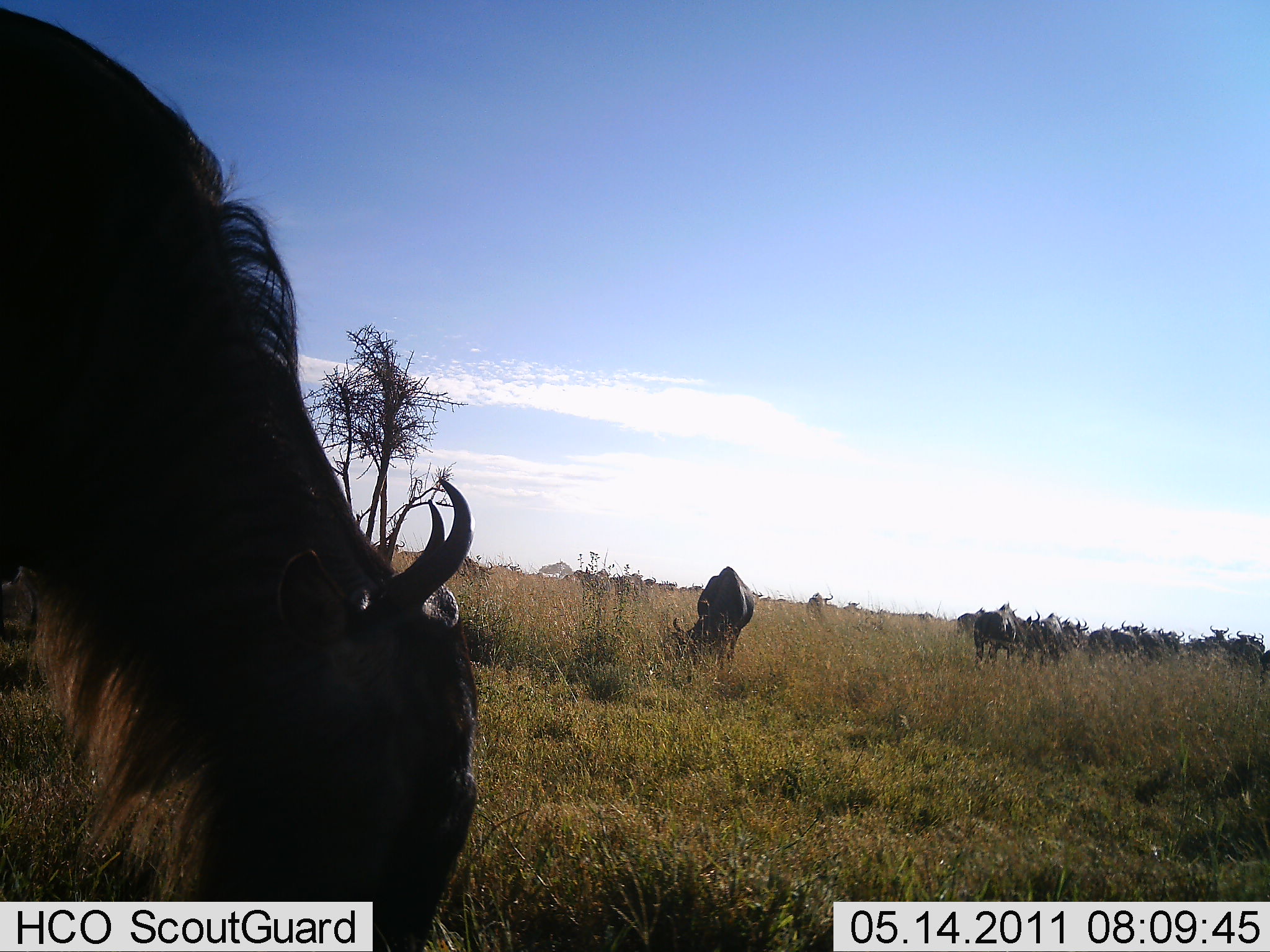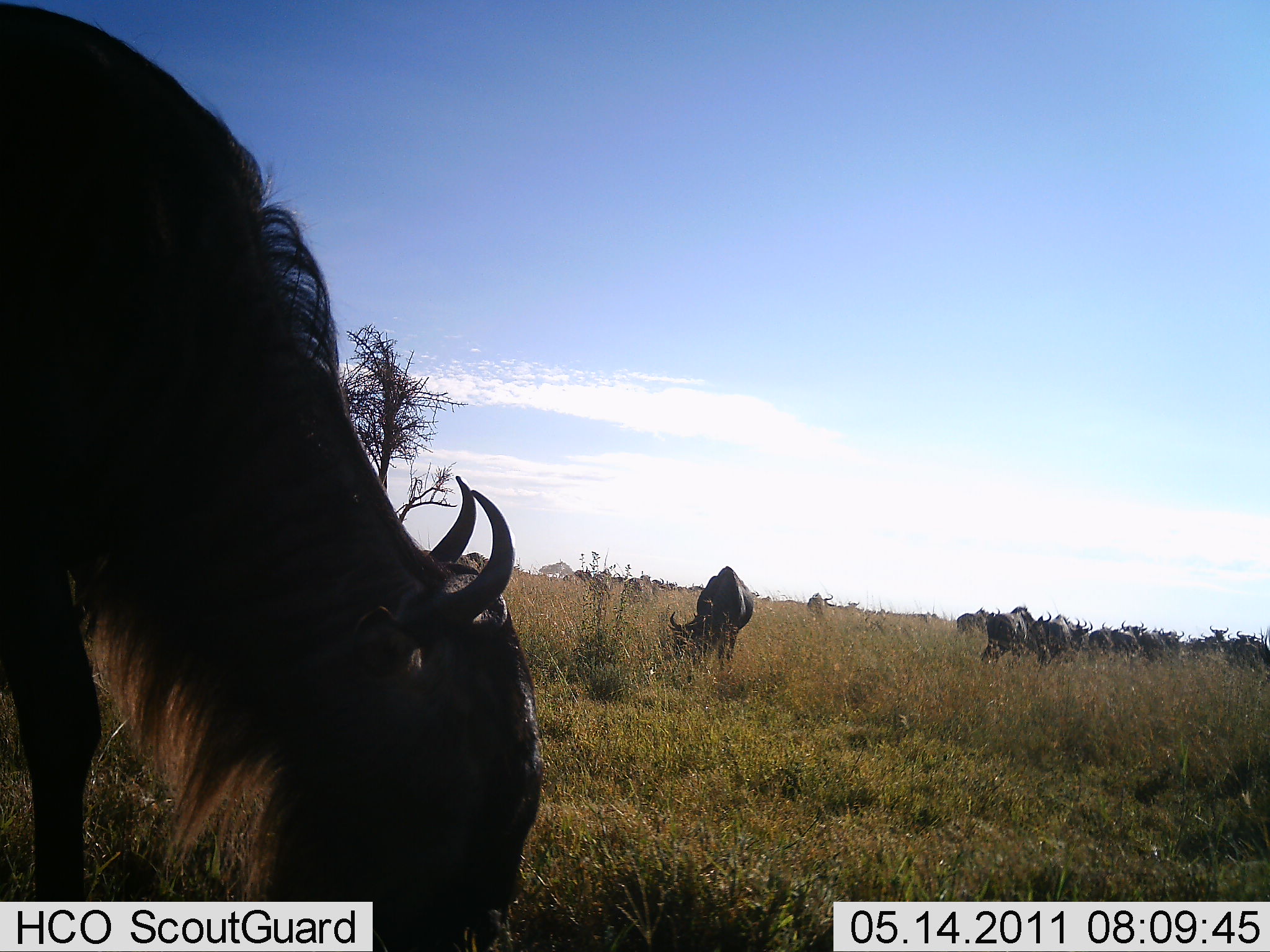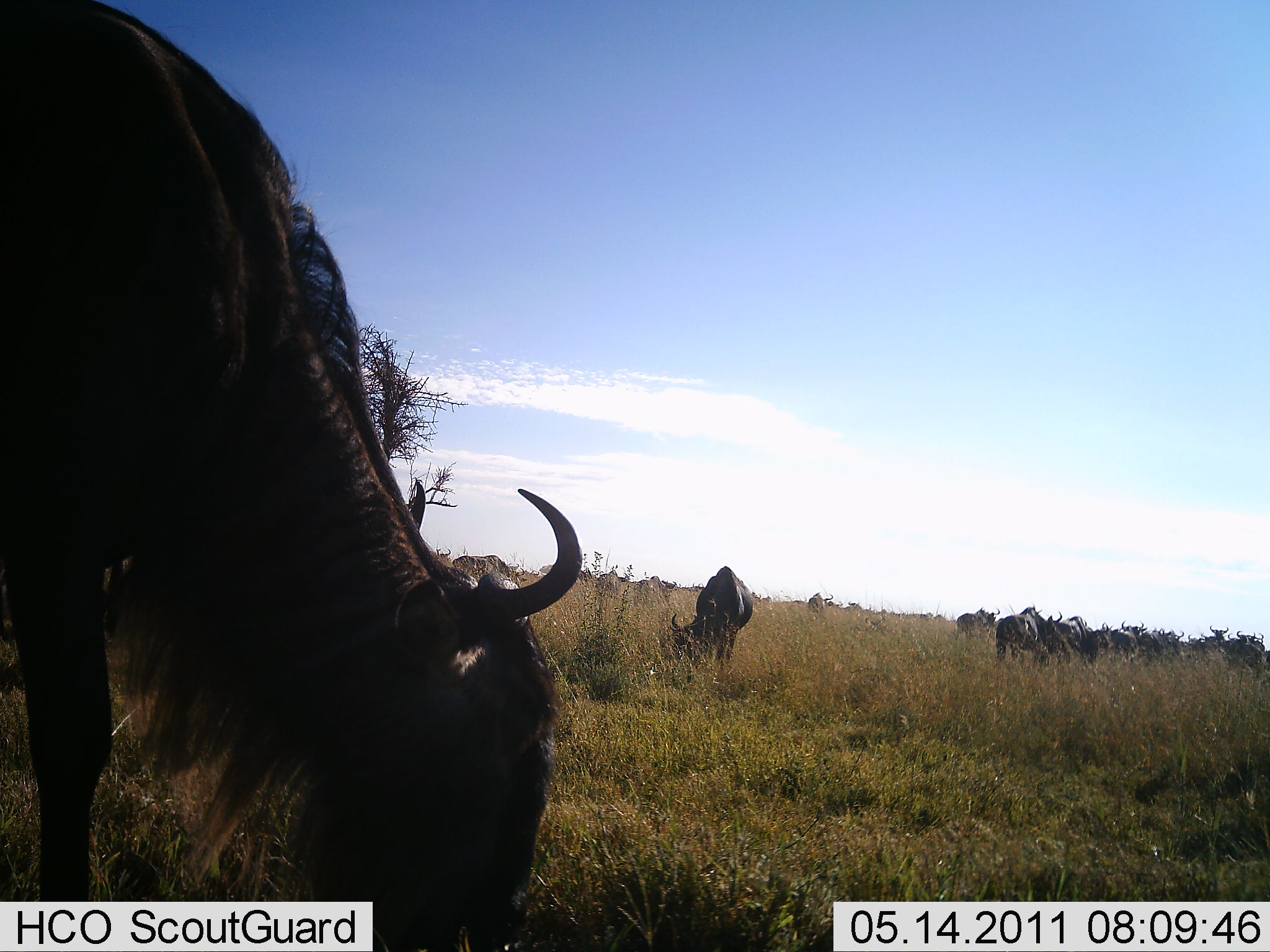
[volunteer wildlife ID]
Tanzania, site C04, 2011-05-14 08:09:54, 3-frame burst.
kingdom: Animalia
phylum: Chordata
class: Mammalia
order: Artiodactyla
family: Bovidae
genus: Connochaetes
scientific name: Connochaetes taurinus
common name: blue wildebeest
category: wildebeest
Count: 11-50.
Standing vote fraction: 45%.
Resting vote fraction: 0%.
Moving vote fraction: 45%.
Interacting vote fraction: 9%.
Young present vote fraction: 0%.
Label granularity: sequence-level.